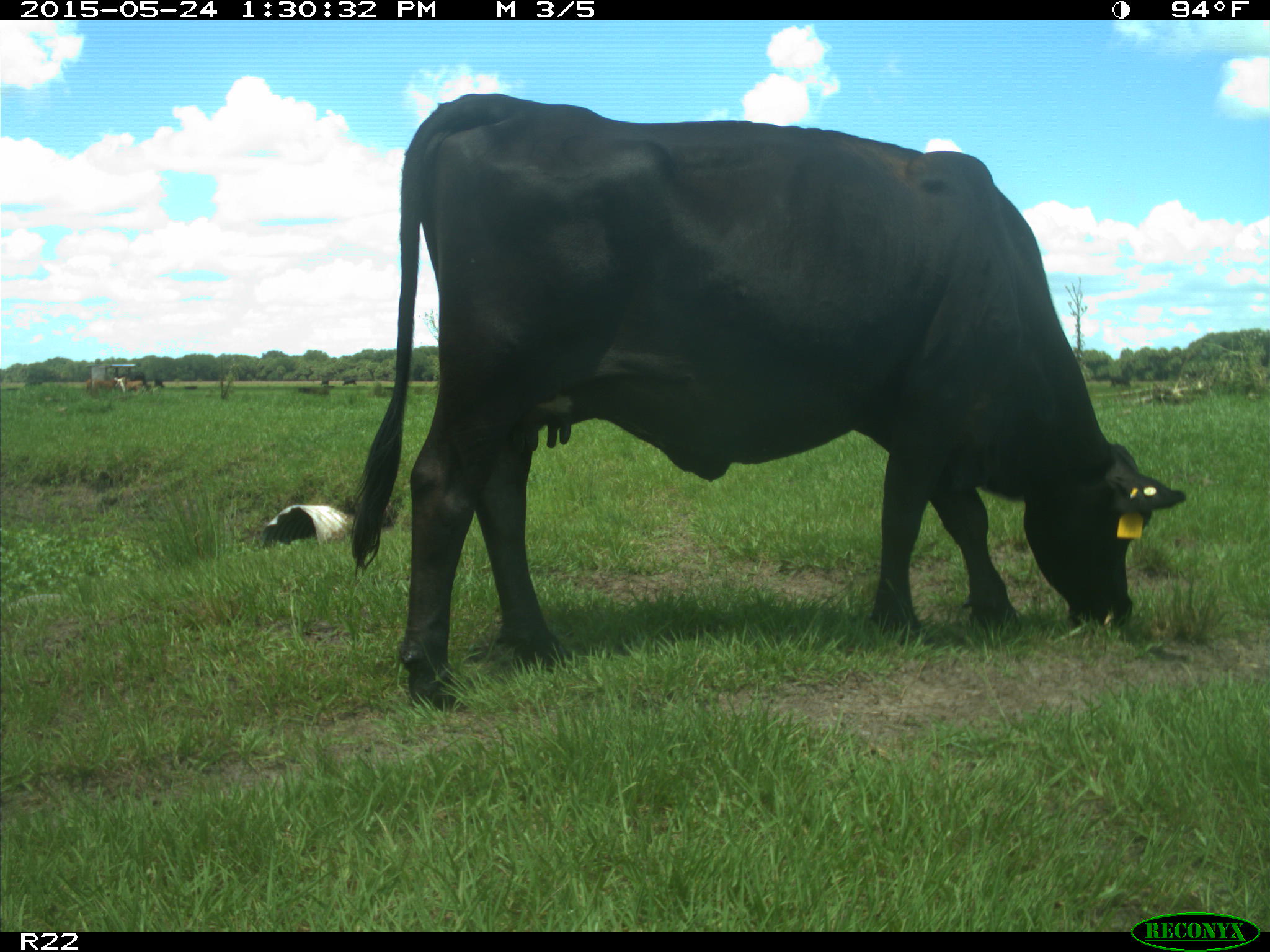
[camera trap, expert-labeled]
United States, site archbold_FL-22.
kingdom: Animalia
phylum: Chordata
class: Mammalia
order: Artiodactyla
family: Bovidae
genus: Bos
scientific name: Bos taurus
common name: domestic cow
Bos taurus (domestic cow).